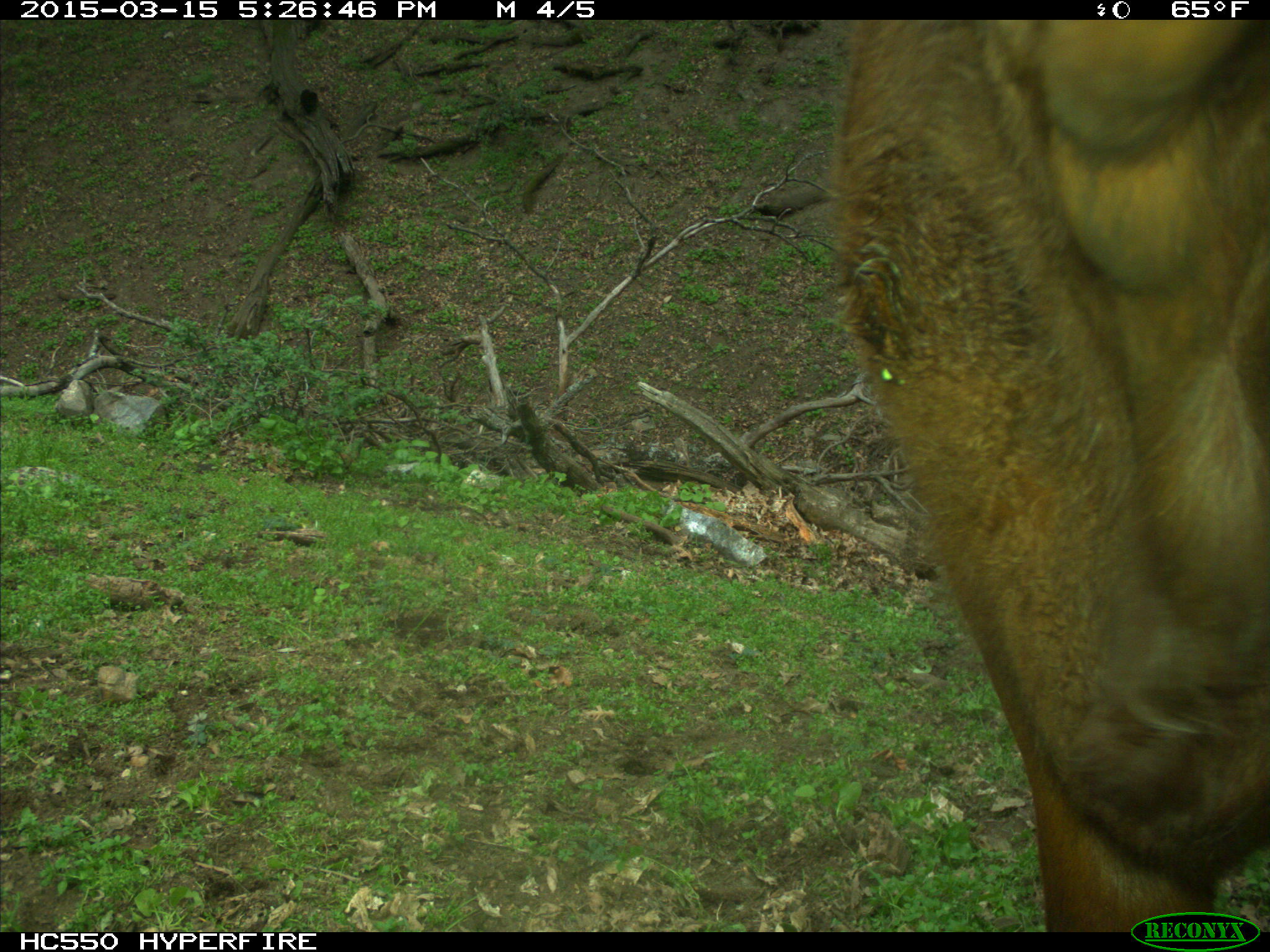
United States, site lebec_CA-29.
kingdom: Animalia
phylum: Chordata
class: Mammalia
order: Artiodactyla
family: Bovidae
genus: Bos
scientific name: Bos taurus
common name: domestic cow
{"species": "Bos taurus (domestic cow)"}